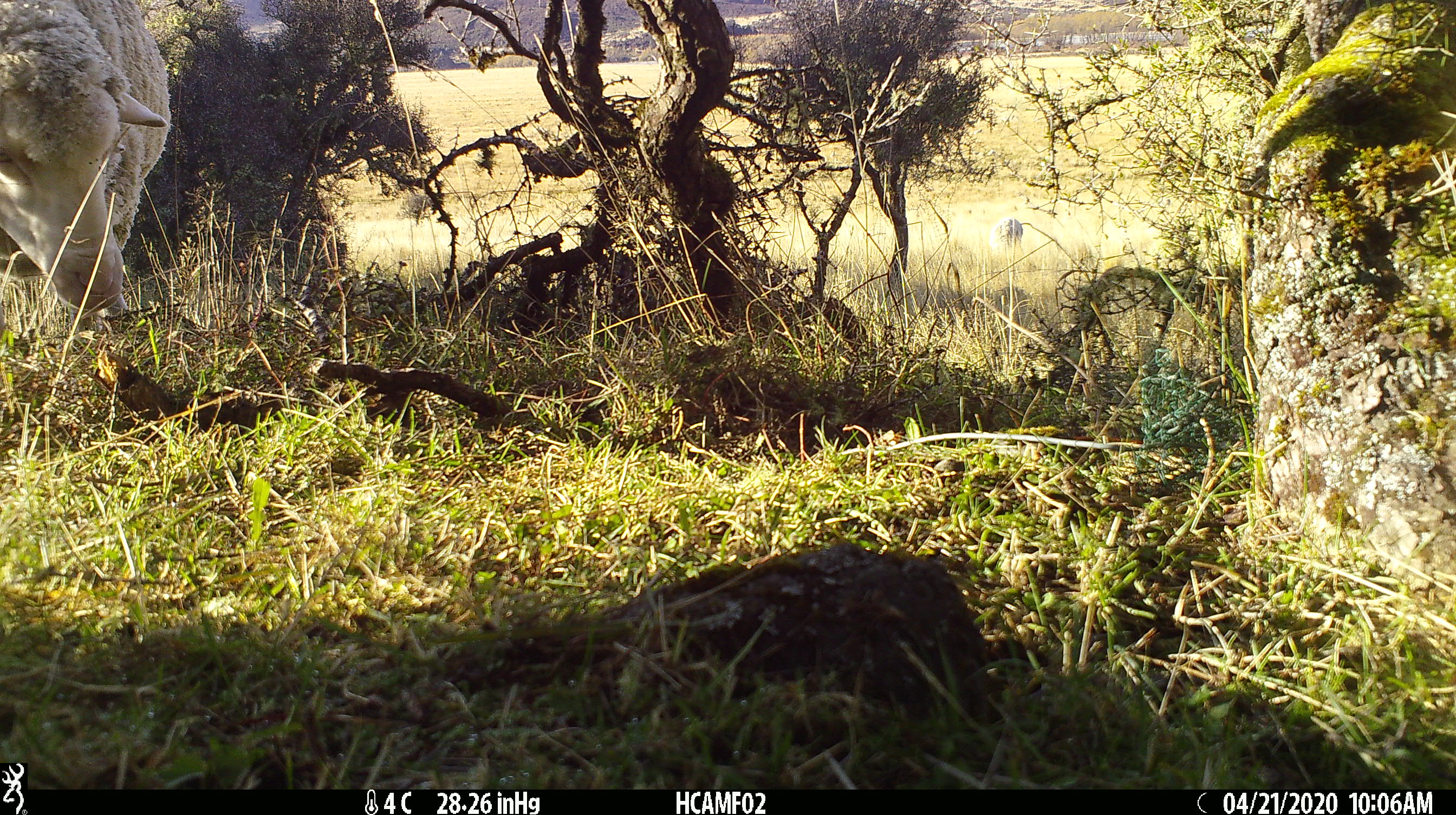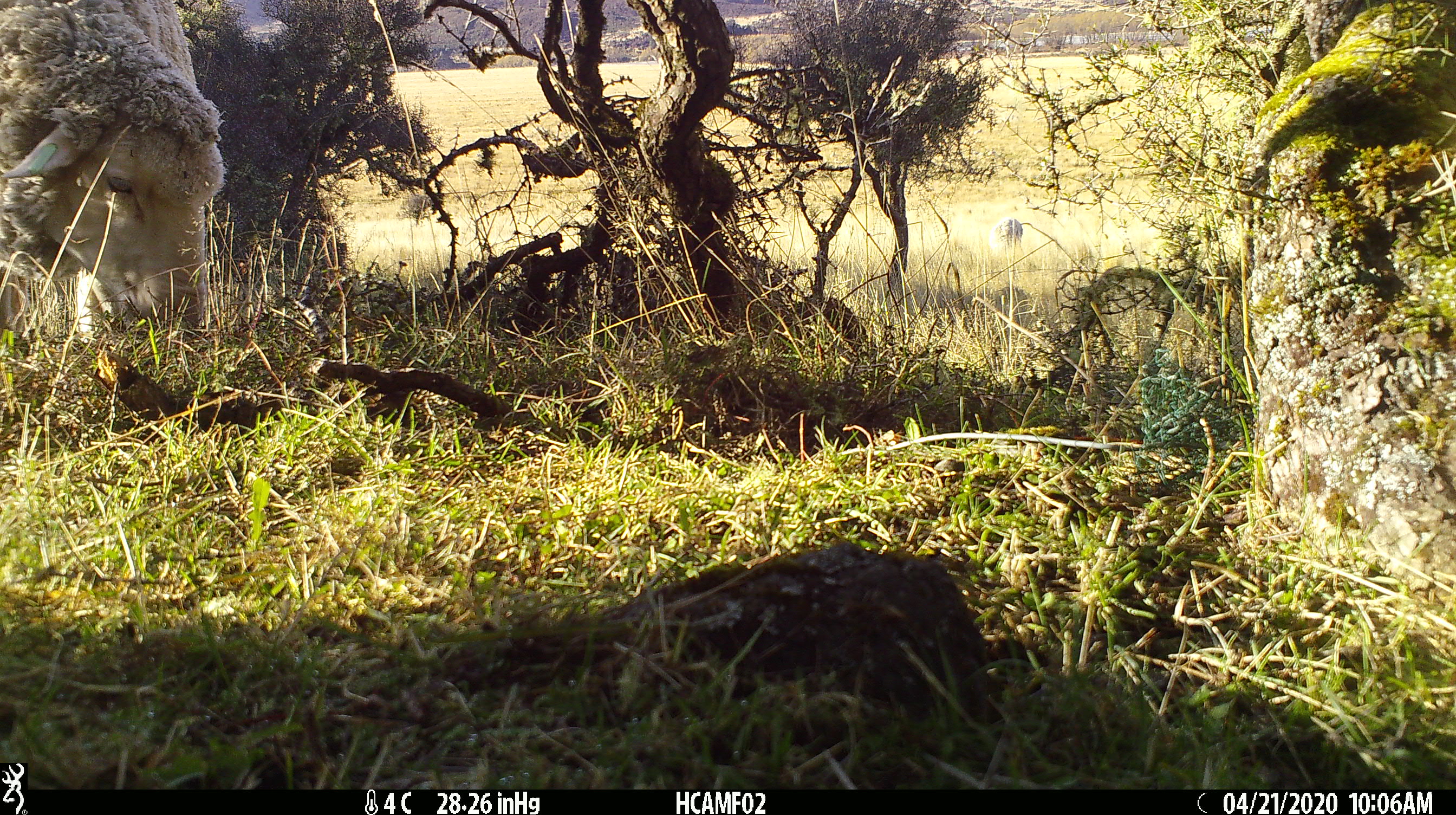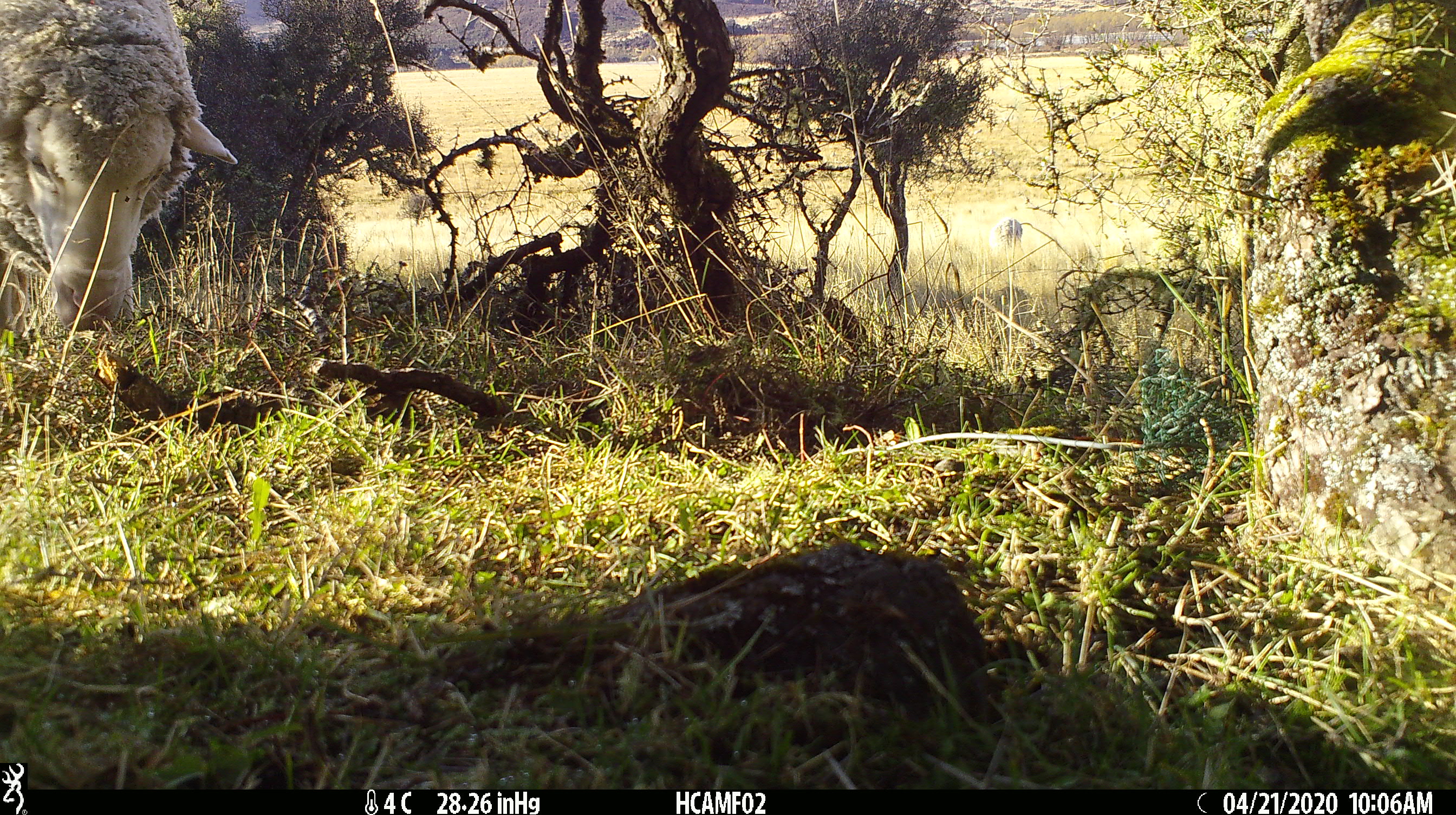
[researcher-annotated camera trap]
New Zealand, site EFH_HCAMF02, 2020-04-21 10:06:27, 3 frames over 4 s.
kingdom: Animalia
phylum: Chordata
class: Mammalia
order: Artiodactyla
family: Bovidae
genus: Ovis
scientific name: Ovis aries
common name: domestic sheep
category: sheep